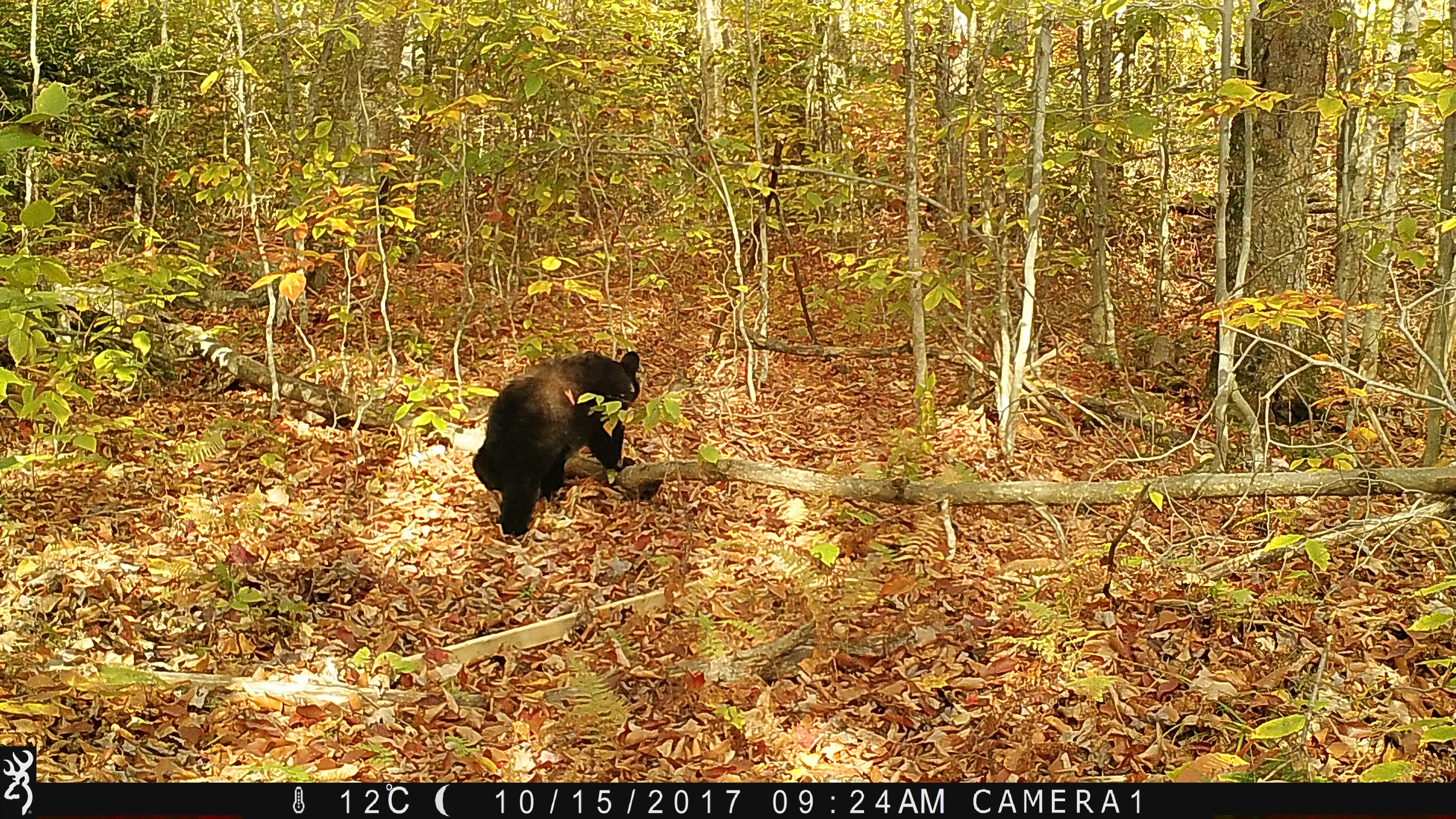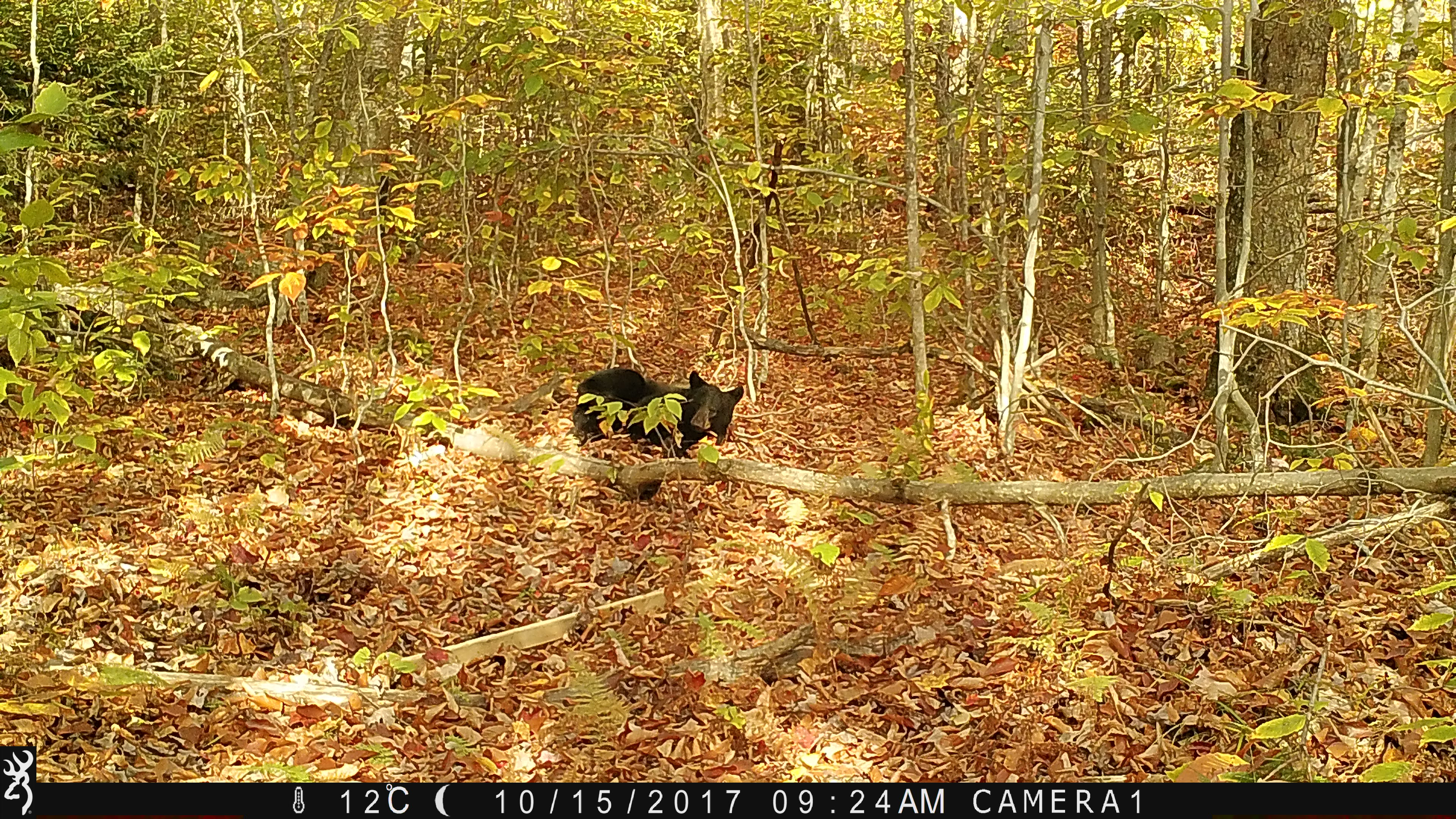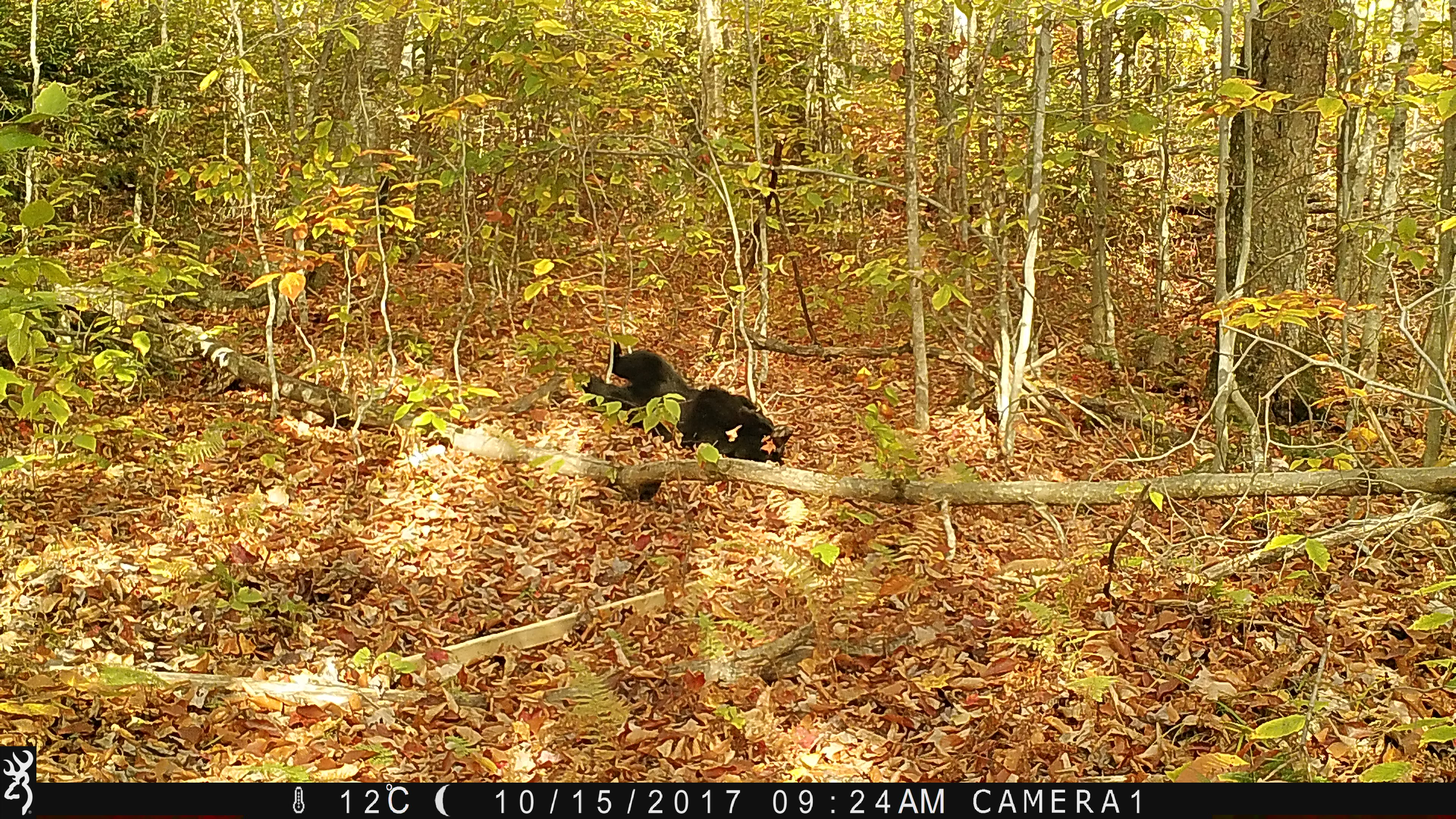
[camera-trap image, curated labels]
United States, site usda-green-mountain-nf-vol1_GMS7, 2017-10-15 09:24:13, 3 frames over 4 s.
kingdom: Animalia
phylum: Chordata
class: Mammalia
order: Carnivora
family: Ursidae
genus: Ursus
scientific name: Ursus americanus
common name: black bear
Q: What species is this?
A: Black bear (Ursus americanus).